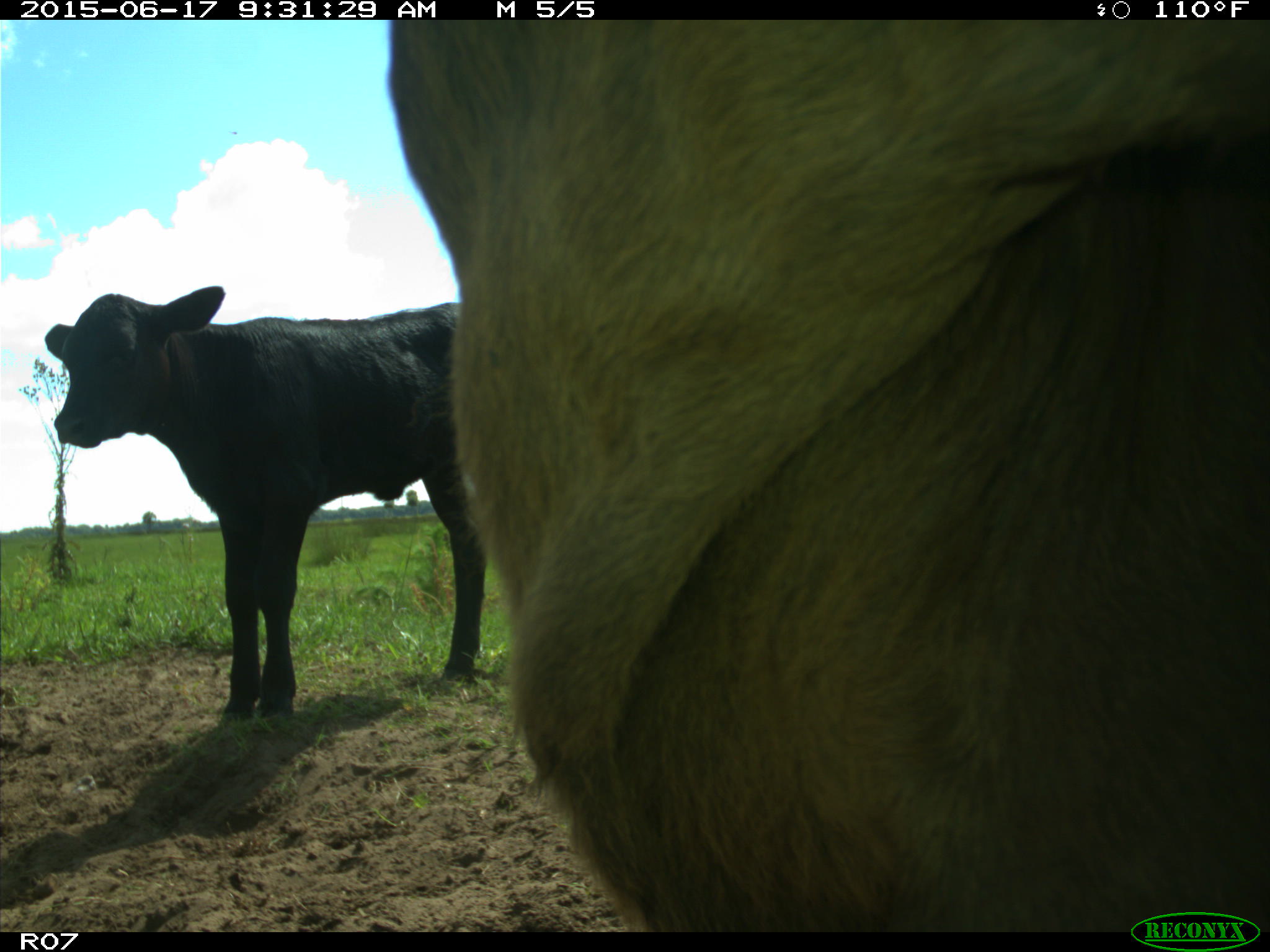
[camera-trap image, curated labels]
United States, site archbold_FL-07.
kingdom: Animalia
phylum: Chordata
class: Mammalia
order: Artiodactyla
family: Bovidae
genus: Bos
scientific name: Bos taurus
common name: domestic cow